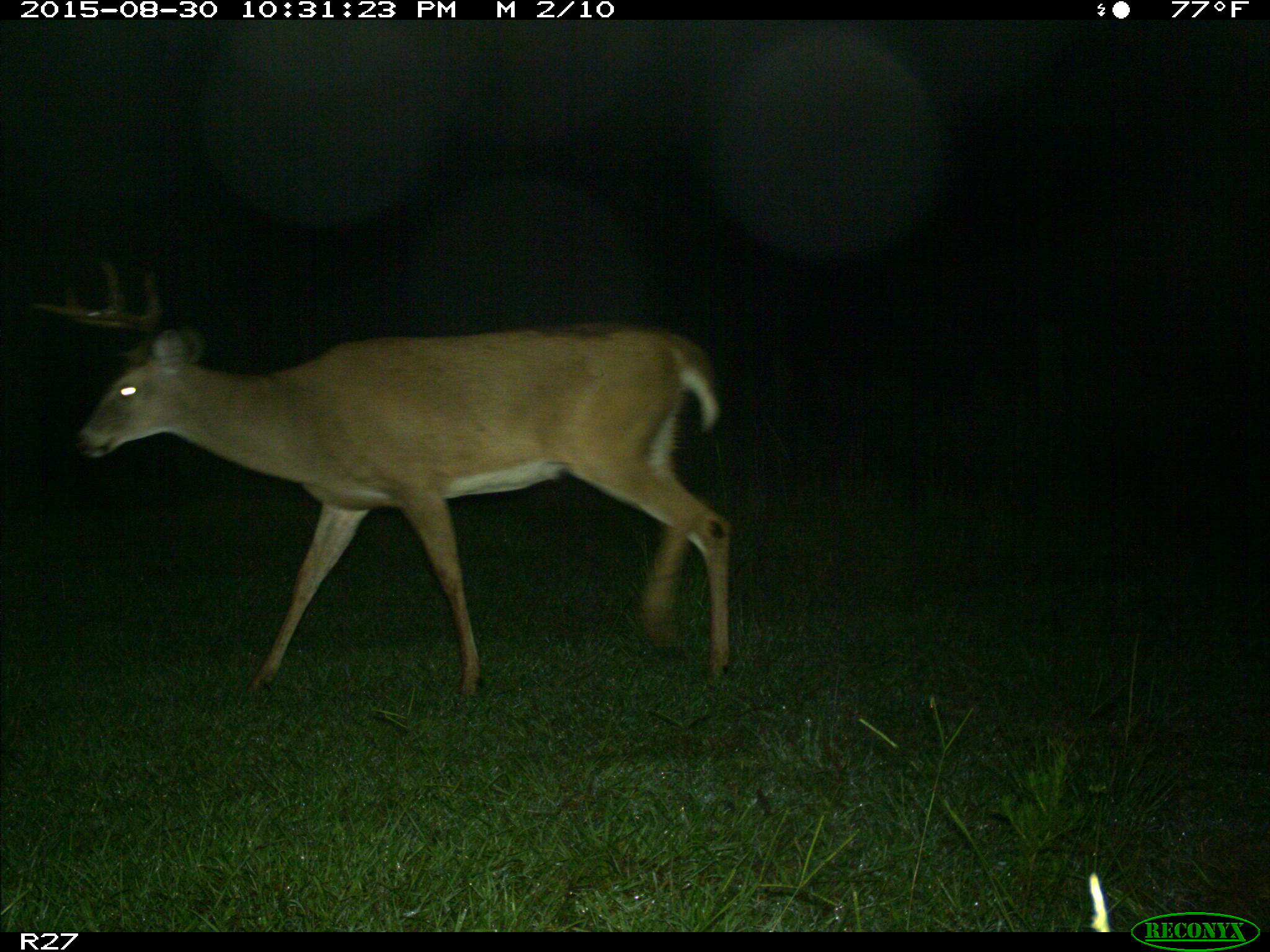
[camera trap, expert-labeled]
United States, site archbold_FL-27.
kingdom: Animalia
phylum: Chordata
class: Mammalia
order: Artiodactyla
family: Cervidae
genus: Odocoileus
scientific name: Odocoileus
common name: deer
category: unidentified deer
Unidentified deer (deer) (Odocoileus).